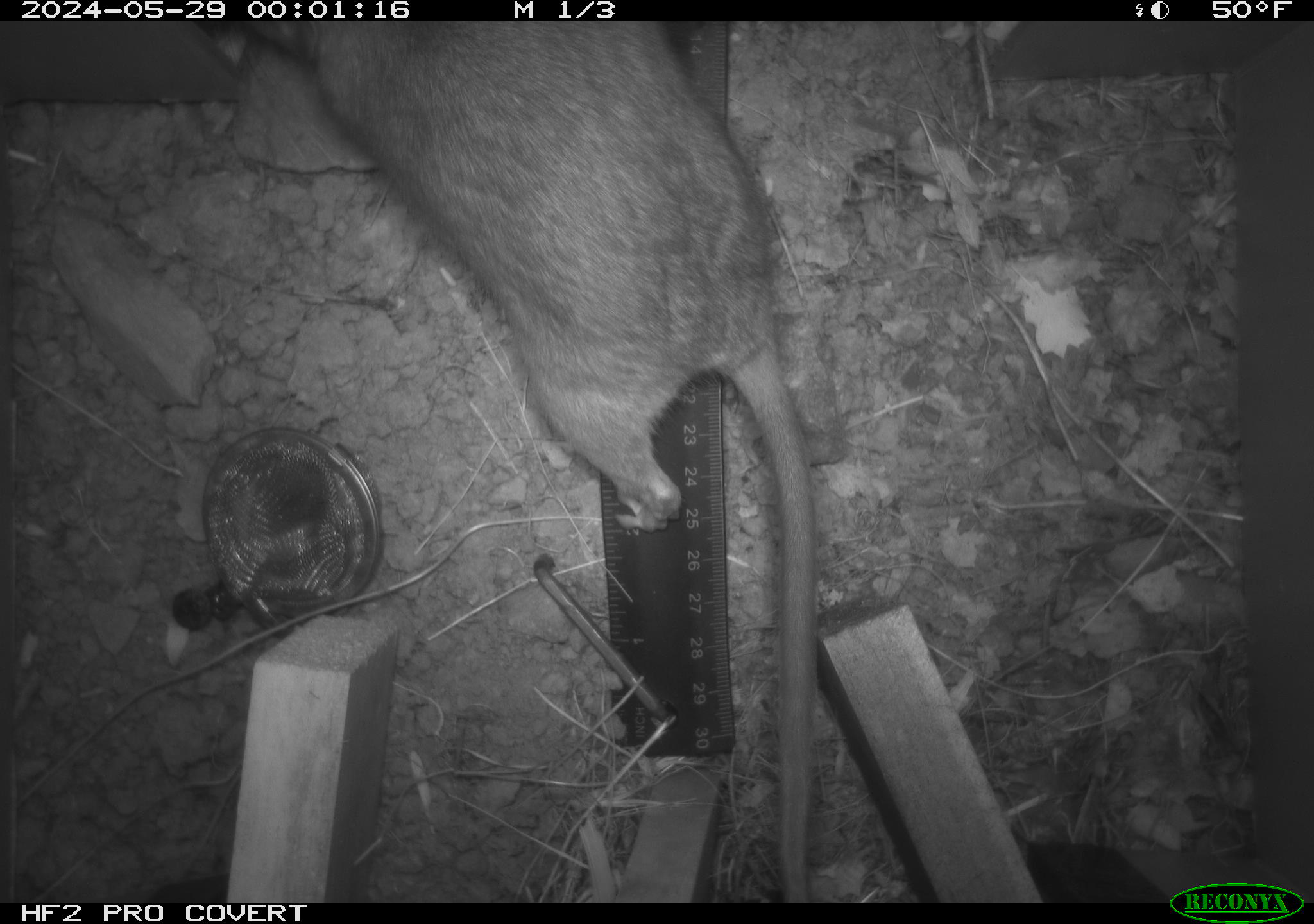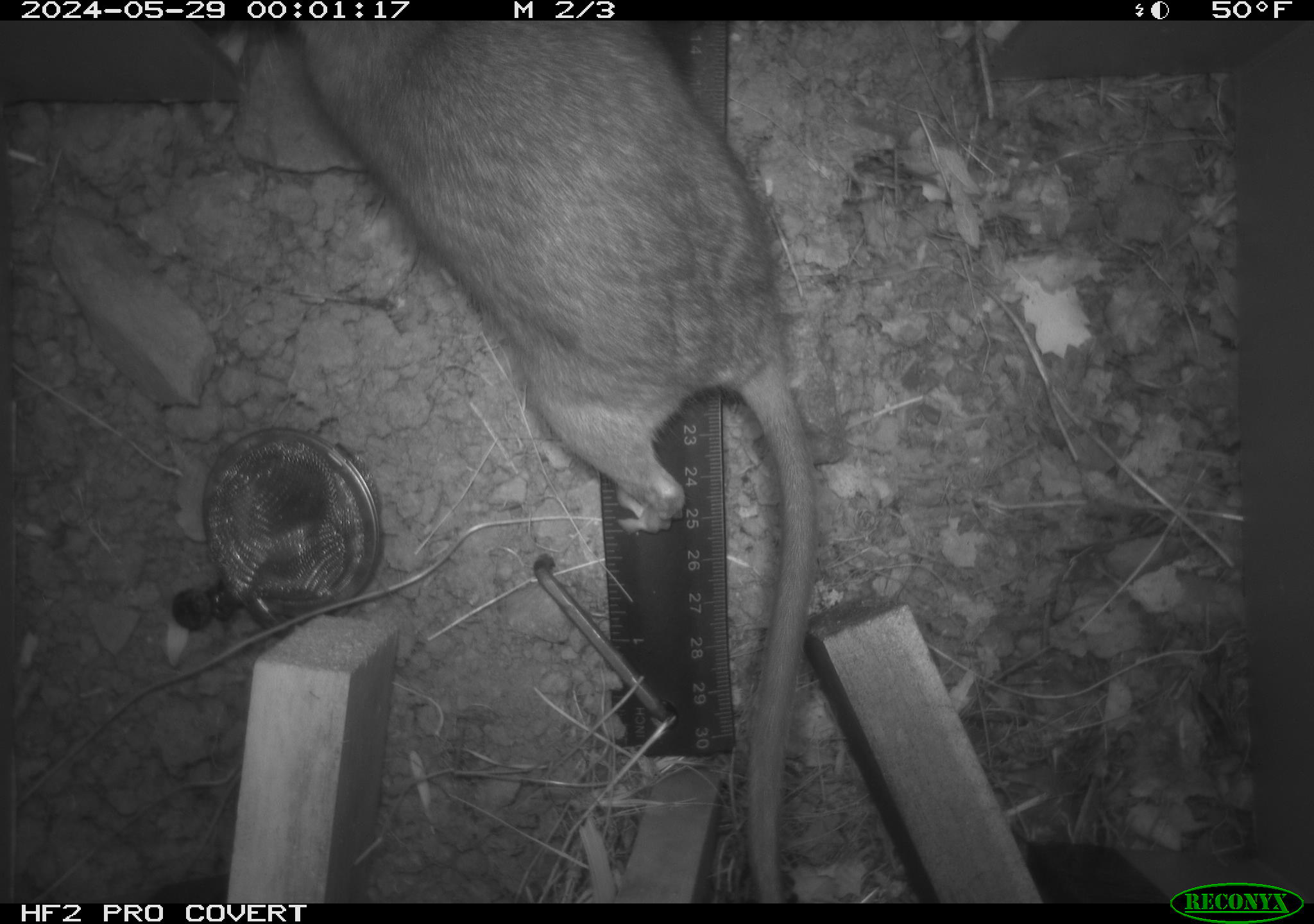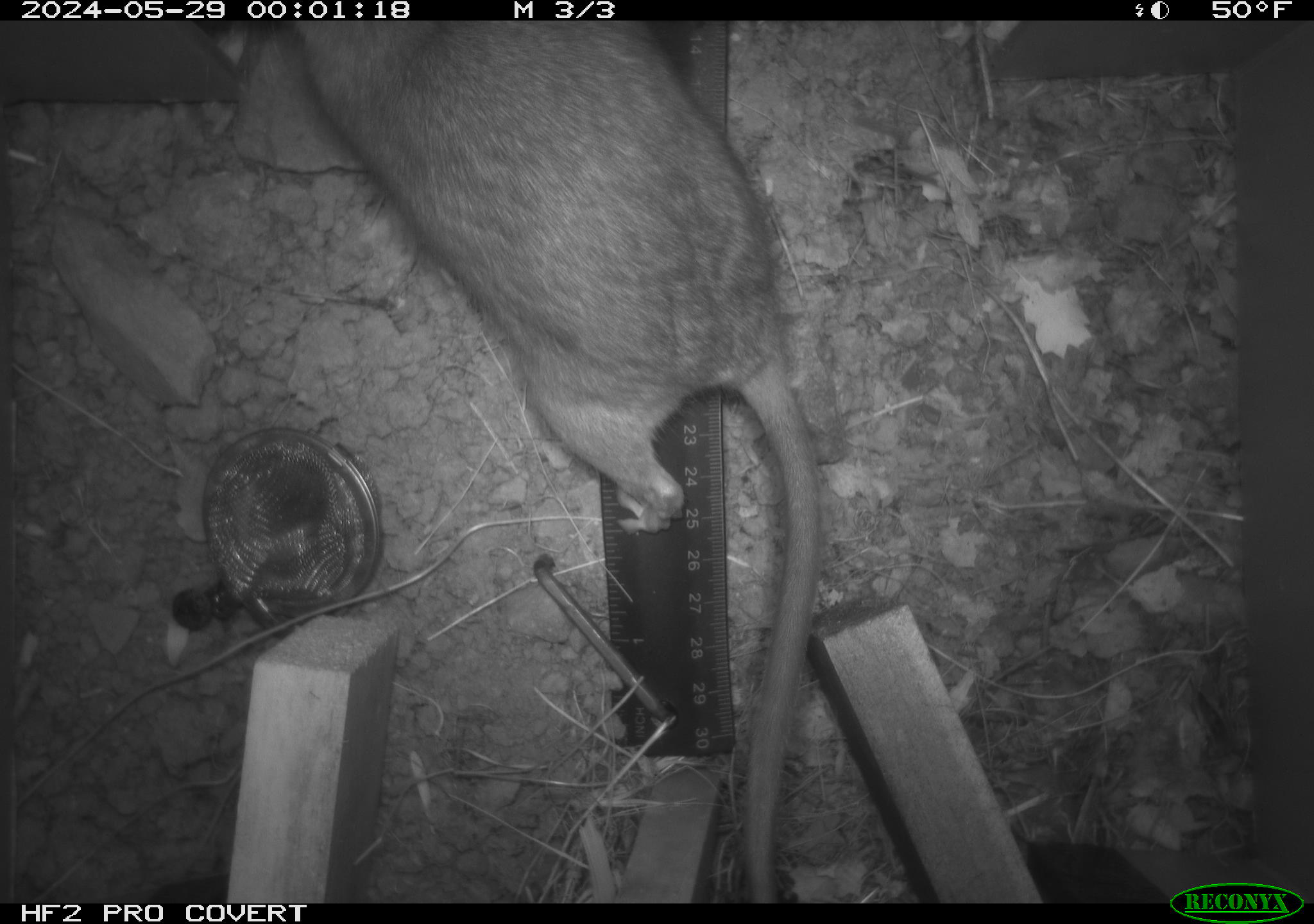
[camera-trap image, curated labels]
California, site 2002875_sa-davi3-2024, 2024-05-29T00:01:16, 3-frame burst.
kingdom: Animalia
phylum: Chordata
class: Mammalia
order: Rodentia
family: Cricetidae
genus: Neotoma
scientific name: Neotoma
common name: pack rat or woodrat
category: neotoma species